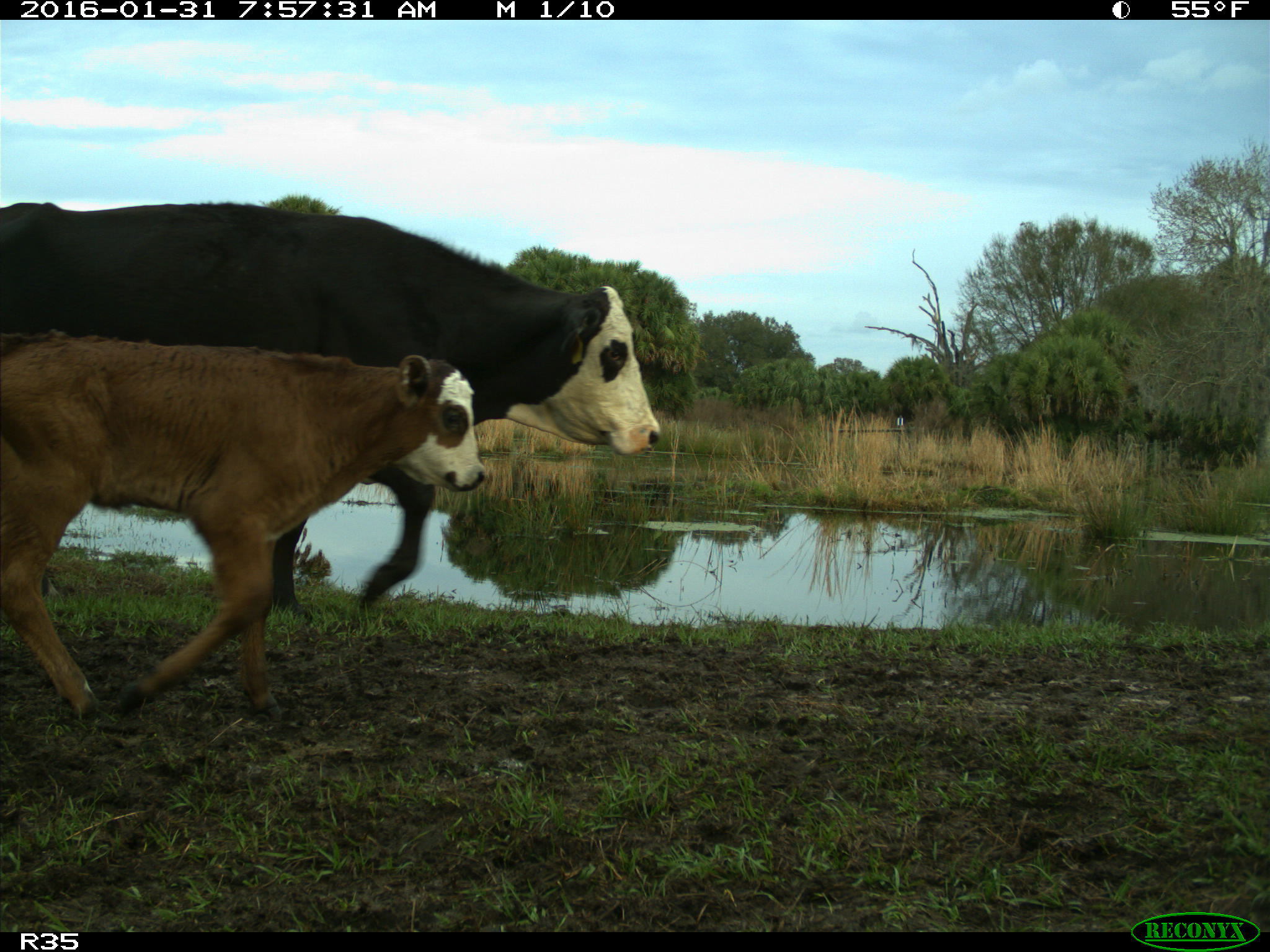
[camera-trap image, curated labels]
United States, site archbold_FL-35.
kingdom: Animalia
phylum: Chordata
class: Mammalia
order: Artiodactyla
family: Bovidae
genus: Bos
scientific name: Bos taurus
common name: domestic cow